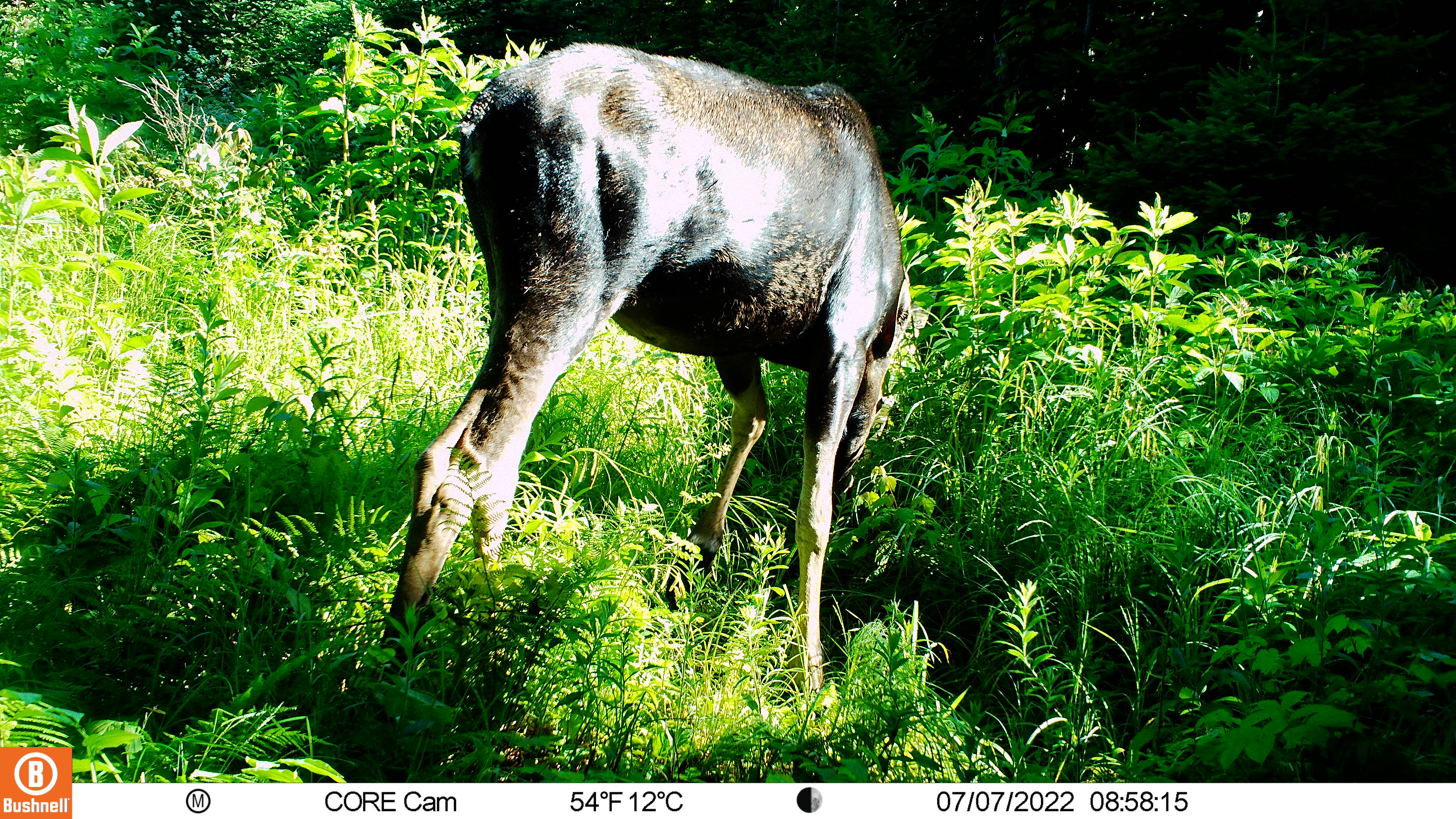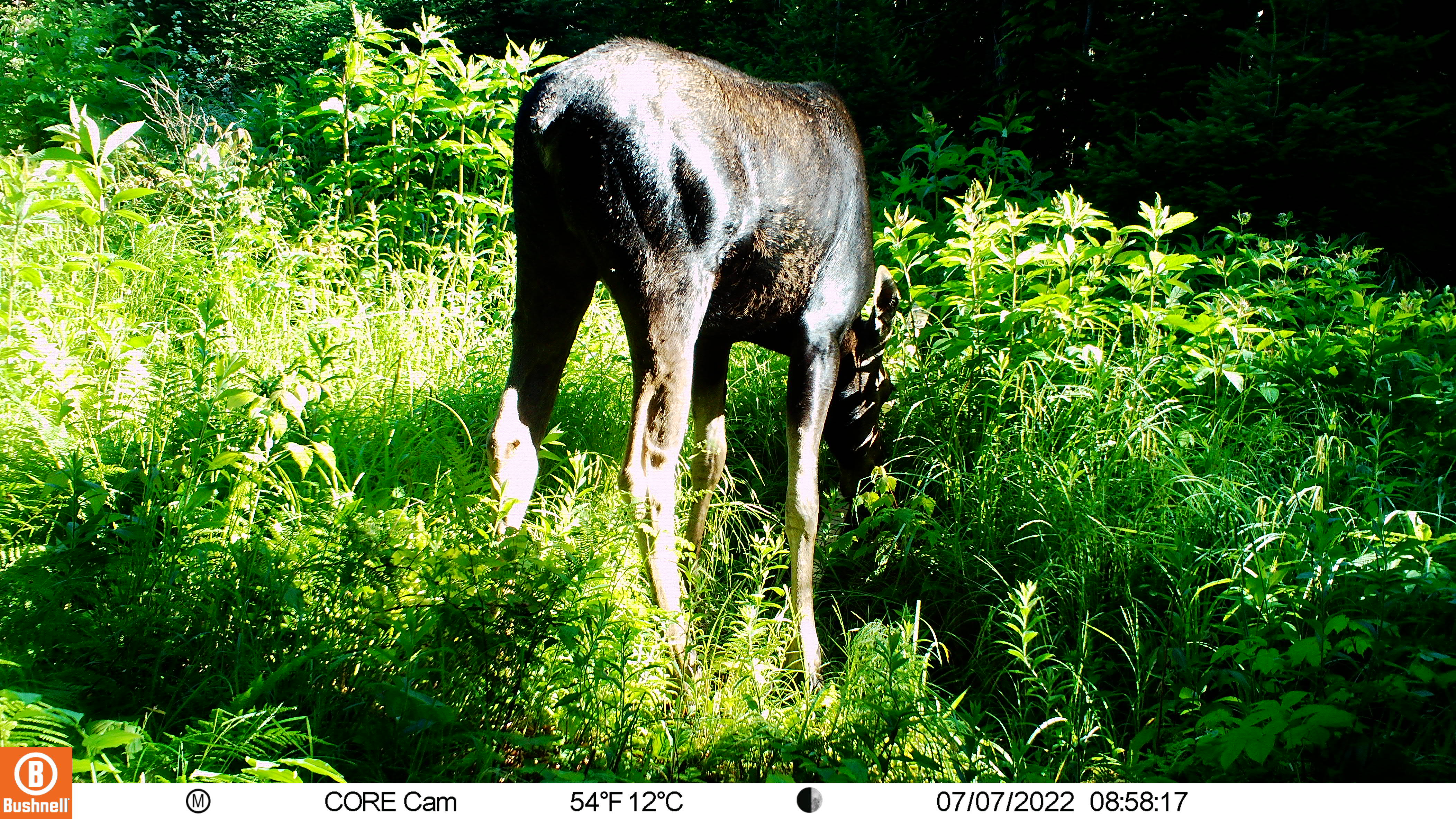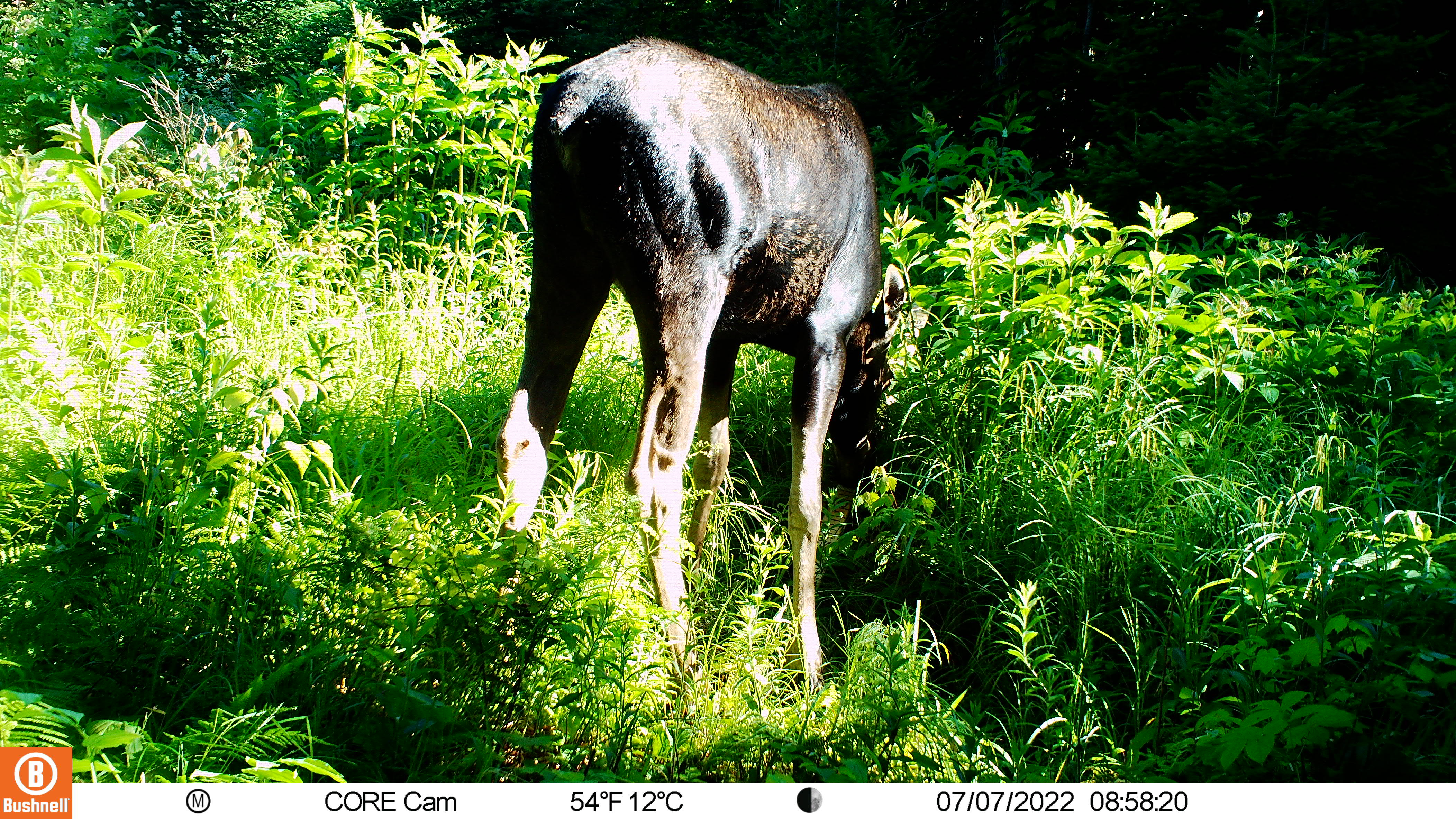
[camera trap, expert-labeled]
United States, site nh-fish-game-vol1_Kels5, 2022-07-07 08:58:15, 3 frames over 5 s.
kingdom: Animalia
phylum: Chordata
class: Mammalia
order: Artiodactyla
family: Cervidae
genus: Alces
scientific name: Alces alces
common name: moose